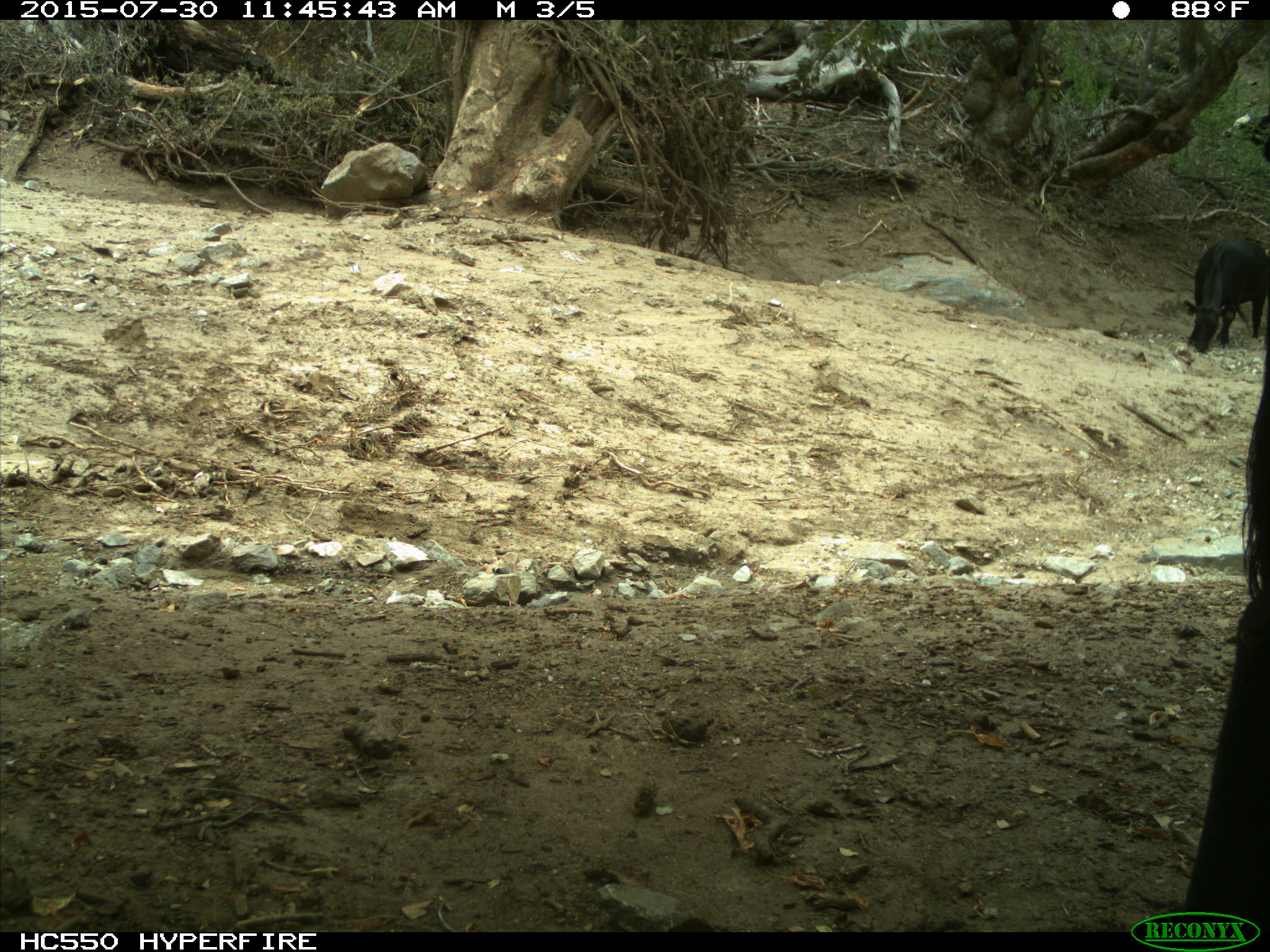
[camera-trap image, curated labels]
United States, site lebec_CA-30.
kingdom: Animalia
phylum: Chordata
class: Mammalia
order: Artiodactyla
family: Bovidae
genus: Bos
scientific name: Bos taurus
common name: domestic cow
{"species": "Bos taurus (domestic cow)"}